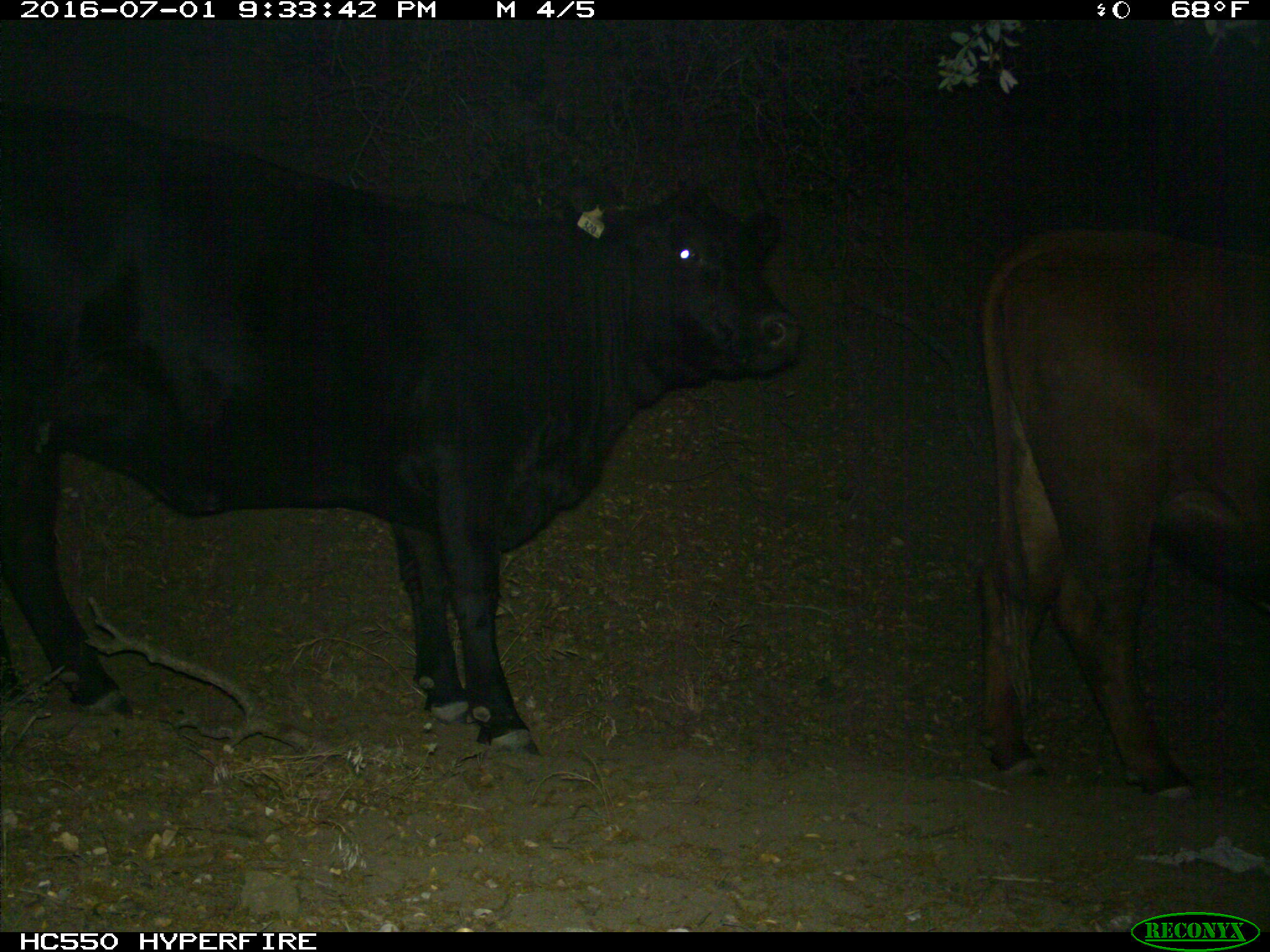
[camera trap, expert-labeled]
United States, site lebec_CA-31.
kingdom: Animalia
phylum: Chordata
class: Mammalia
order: Artiodactyla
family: Bovidae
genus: Bos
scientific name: Bos taurus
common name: domestic cow